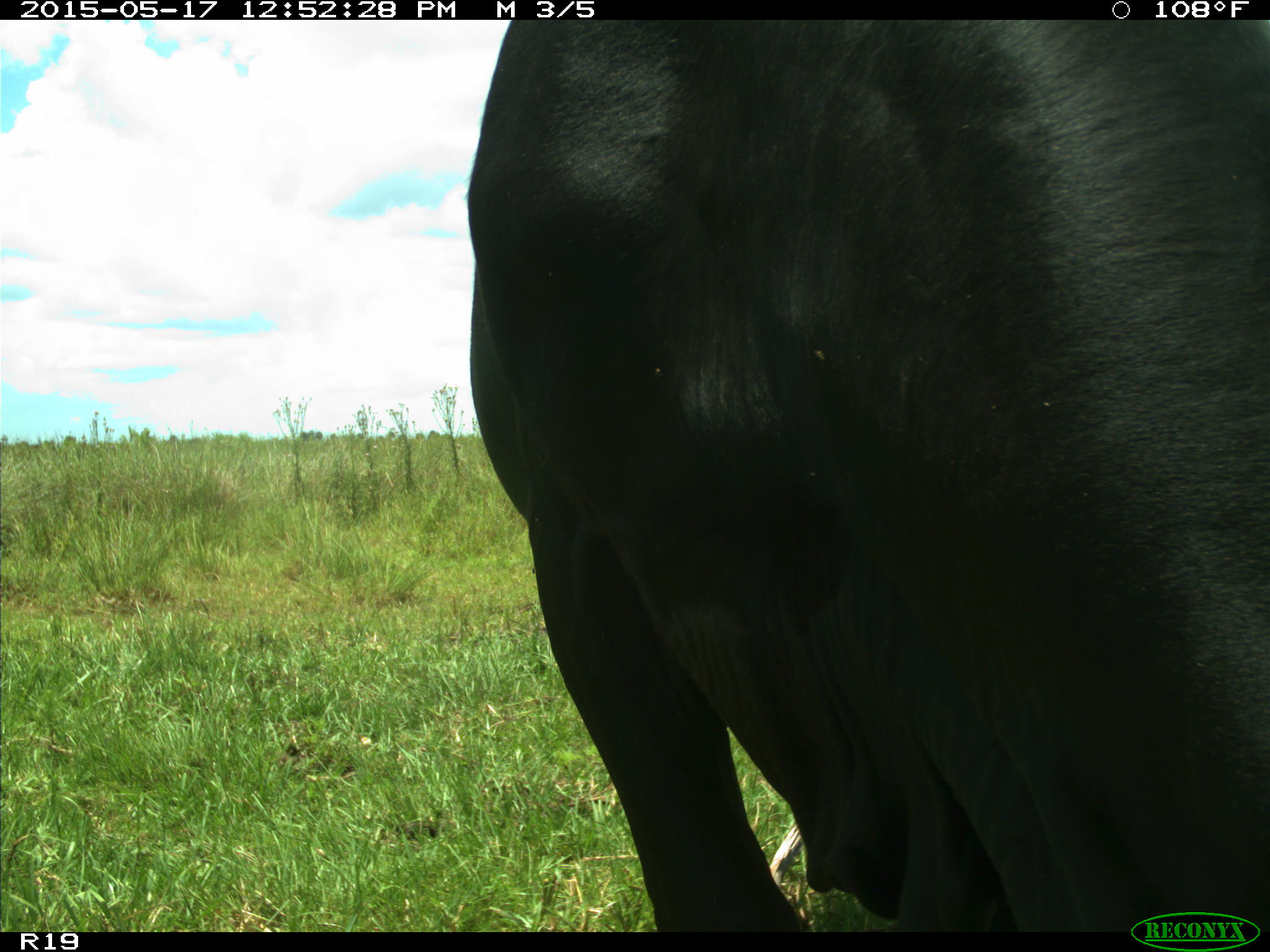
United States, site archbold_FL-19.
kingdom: Animalia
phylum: Chordata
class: Mammalia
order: Artiodactyla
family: Bovidae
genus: Bos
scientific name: Bos taurus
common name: domestic cow